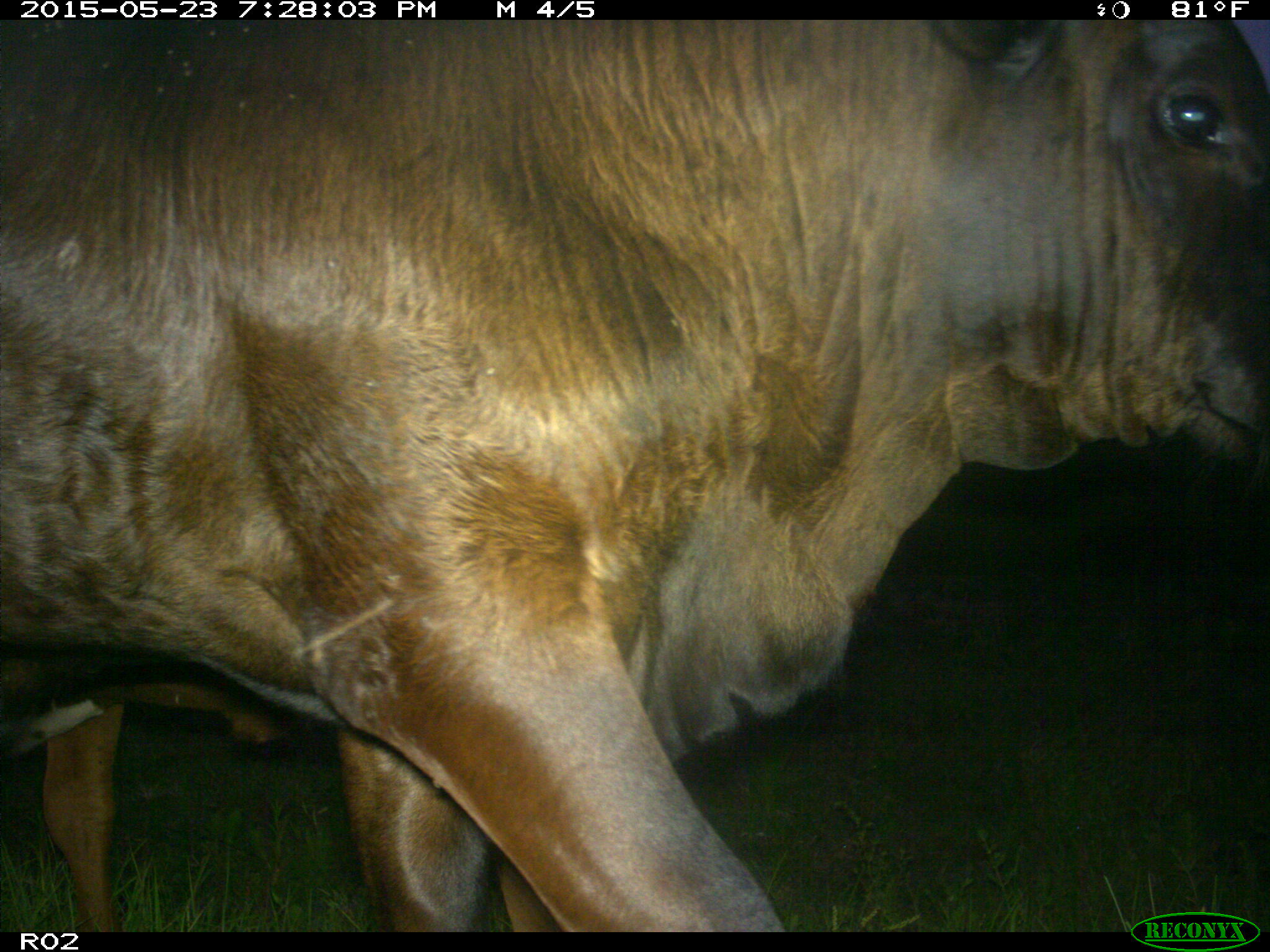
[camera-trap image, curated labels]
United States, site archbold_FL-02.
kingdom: Animalia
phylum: Chordata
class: Mammalia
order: Artiodactyla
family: Bovidae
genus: Bos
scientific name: Bos taurus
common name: domestic cow